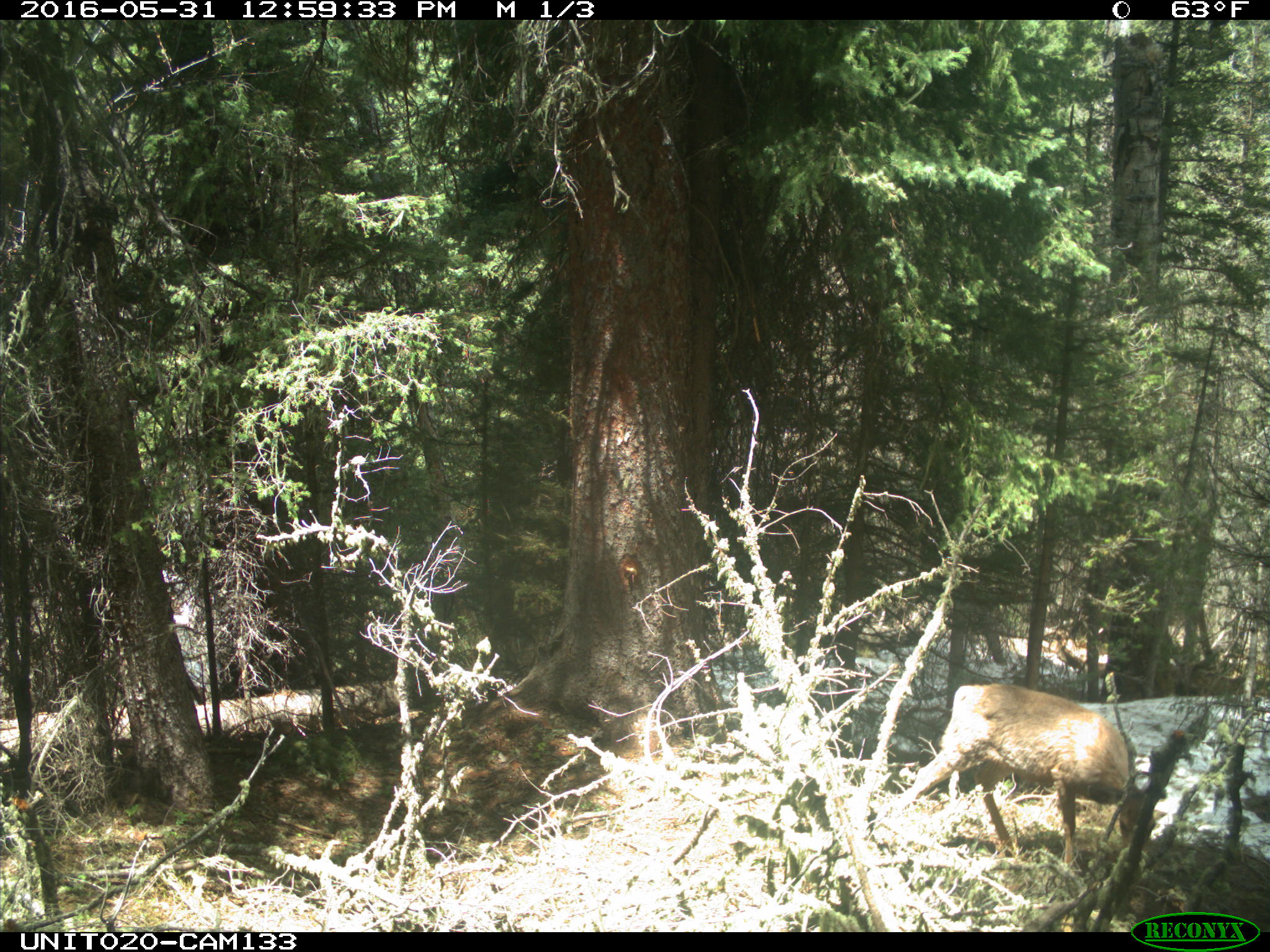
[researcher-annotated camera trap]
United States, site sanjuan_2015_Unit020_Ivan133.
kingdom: Animalia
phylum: Chordata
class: Mammalia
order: Artiodactyla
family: Cervidae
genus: Odocoileus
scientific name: Odocoileus hemionus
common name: mule deer